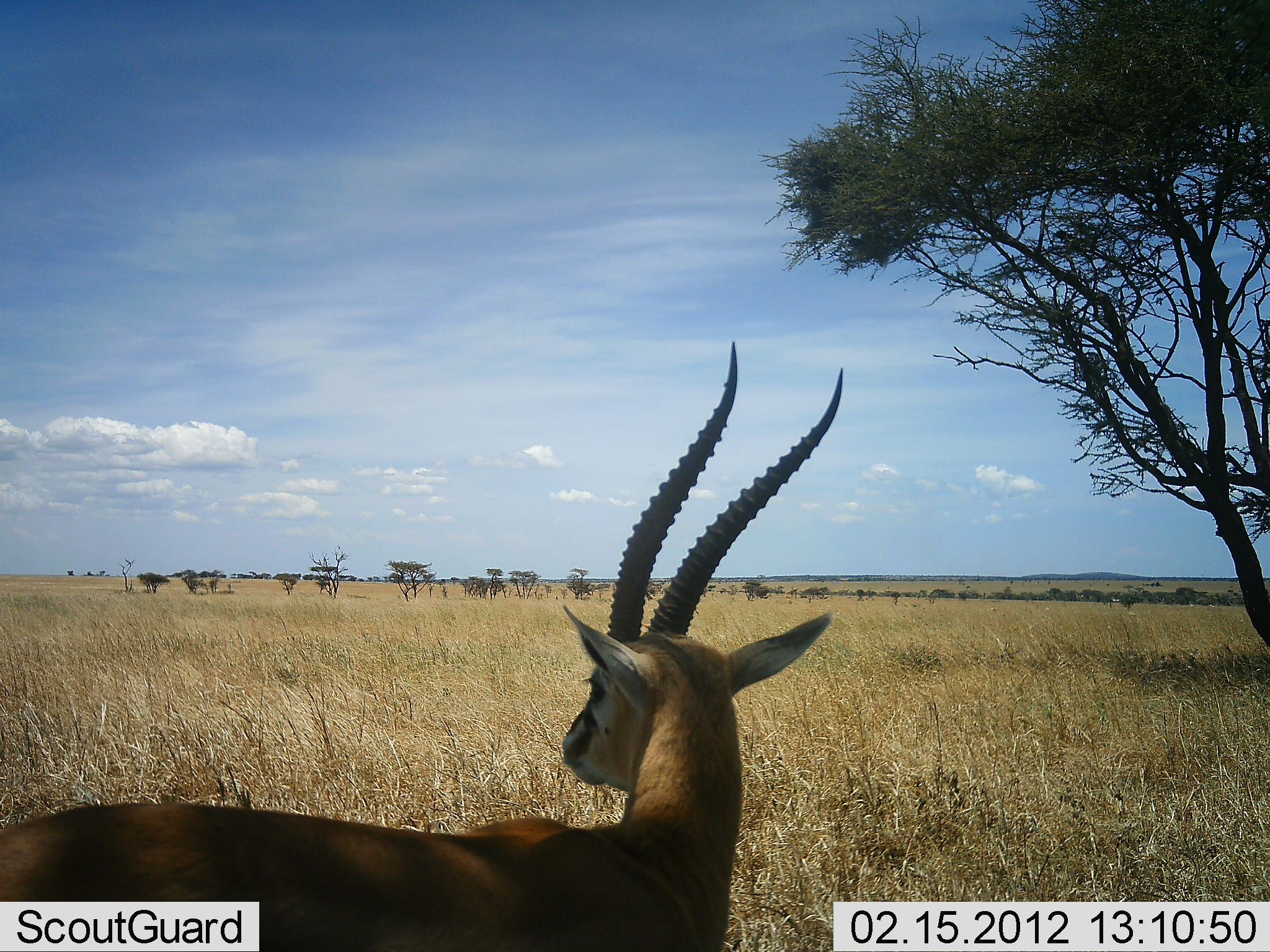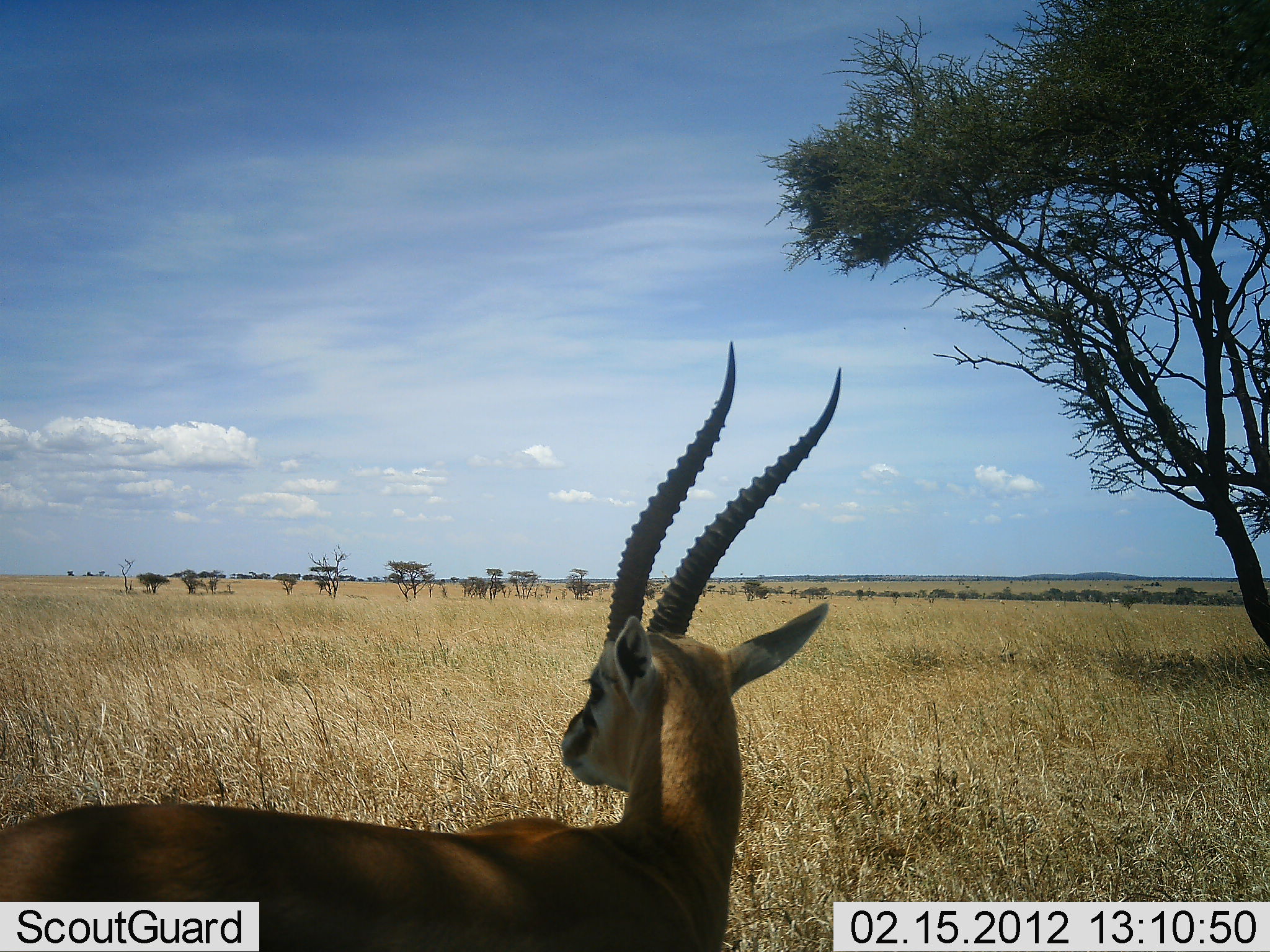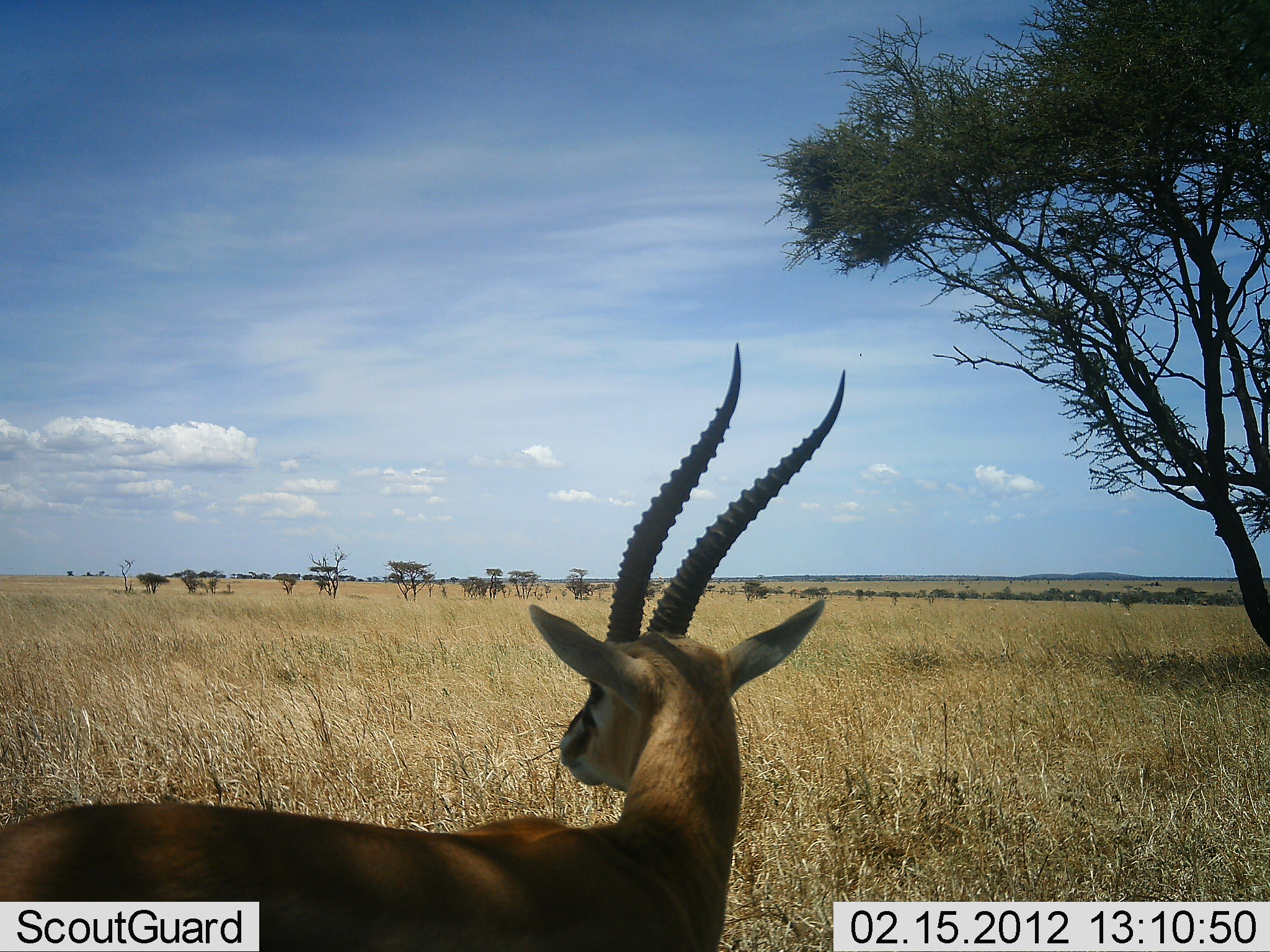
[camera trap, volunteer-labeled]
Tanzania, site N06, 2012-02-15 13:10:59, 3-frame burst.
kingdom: Animalia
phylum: Chordata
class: Mammalia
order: Artiodactyla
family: Bovidae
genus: Eudorcas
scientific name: Eudorcas thomsonii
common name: thomson's gazelle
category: gazellethomsons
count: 1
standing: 100%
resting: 0%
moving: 0%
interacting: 0%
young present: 0%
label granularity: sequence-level